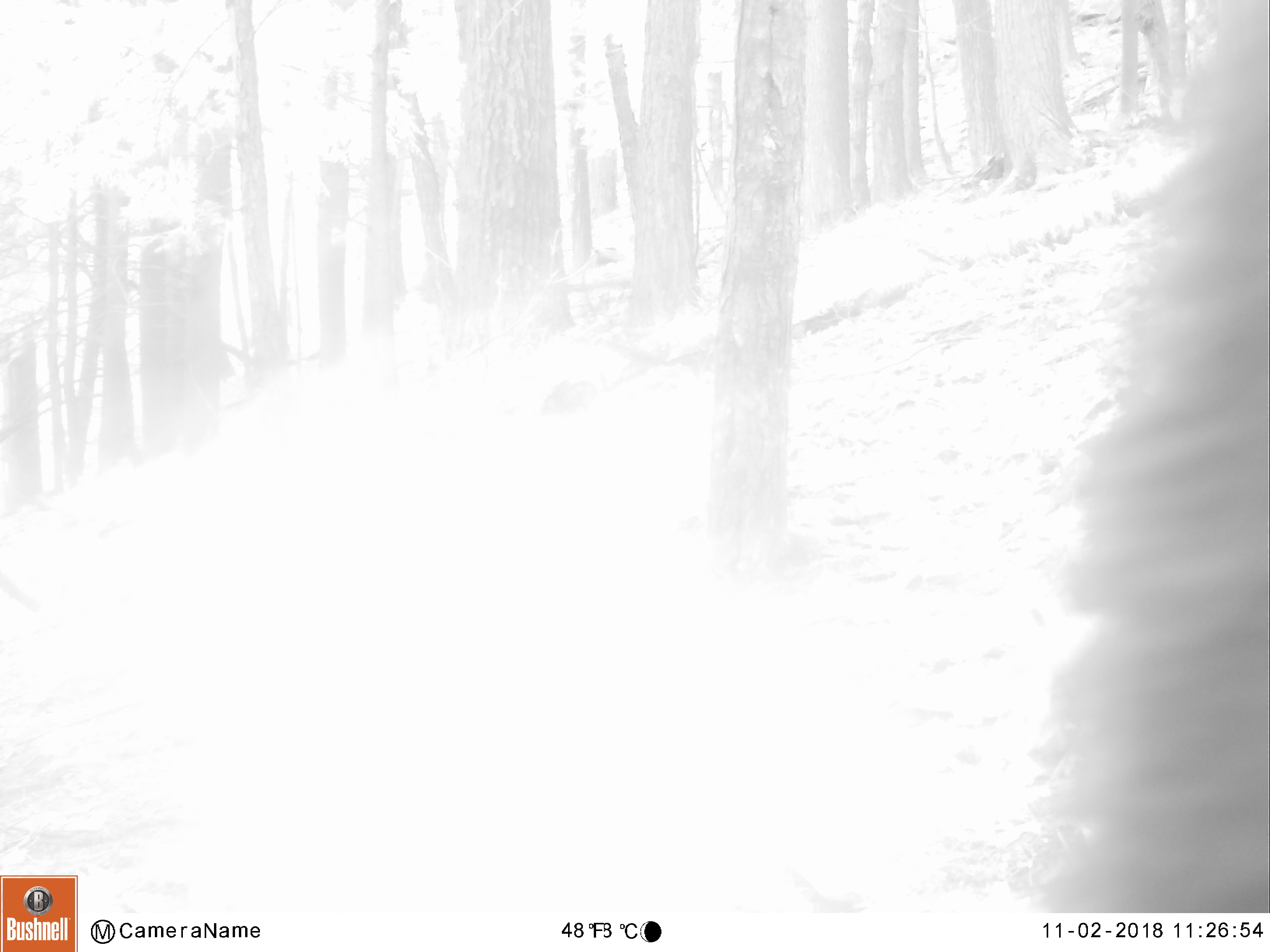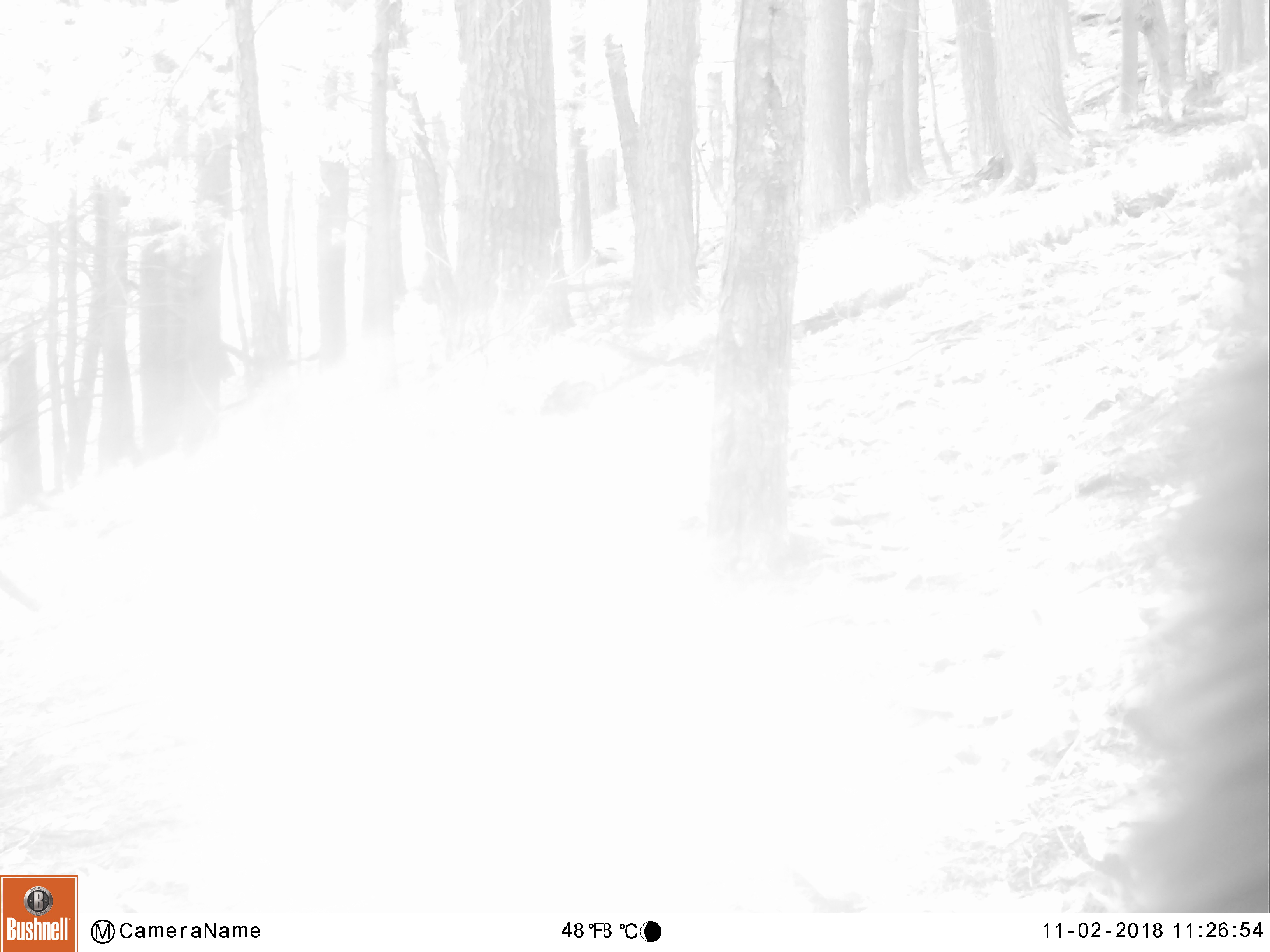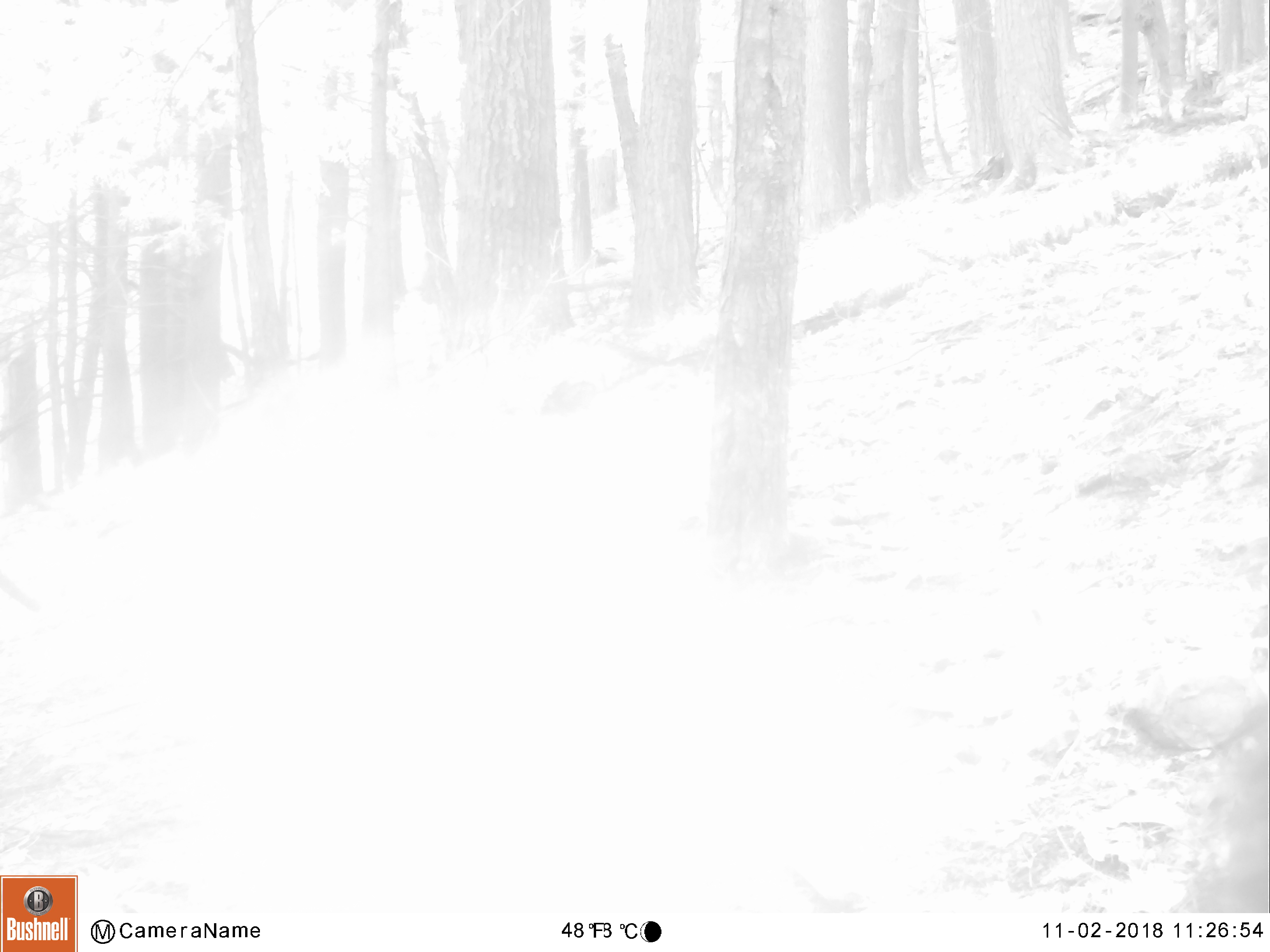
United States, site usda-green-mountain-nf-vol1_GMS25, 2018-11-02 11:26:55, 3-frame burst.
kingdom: Animalia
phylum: Chordata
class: Mammalia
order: Carnivora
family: Ursidae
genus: Ursus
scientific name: Ursus americanus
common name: black bear